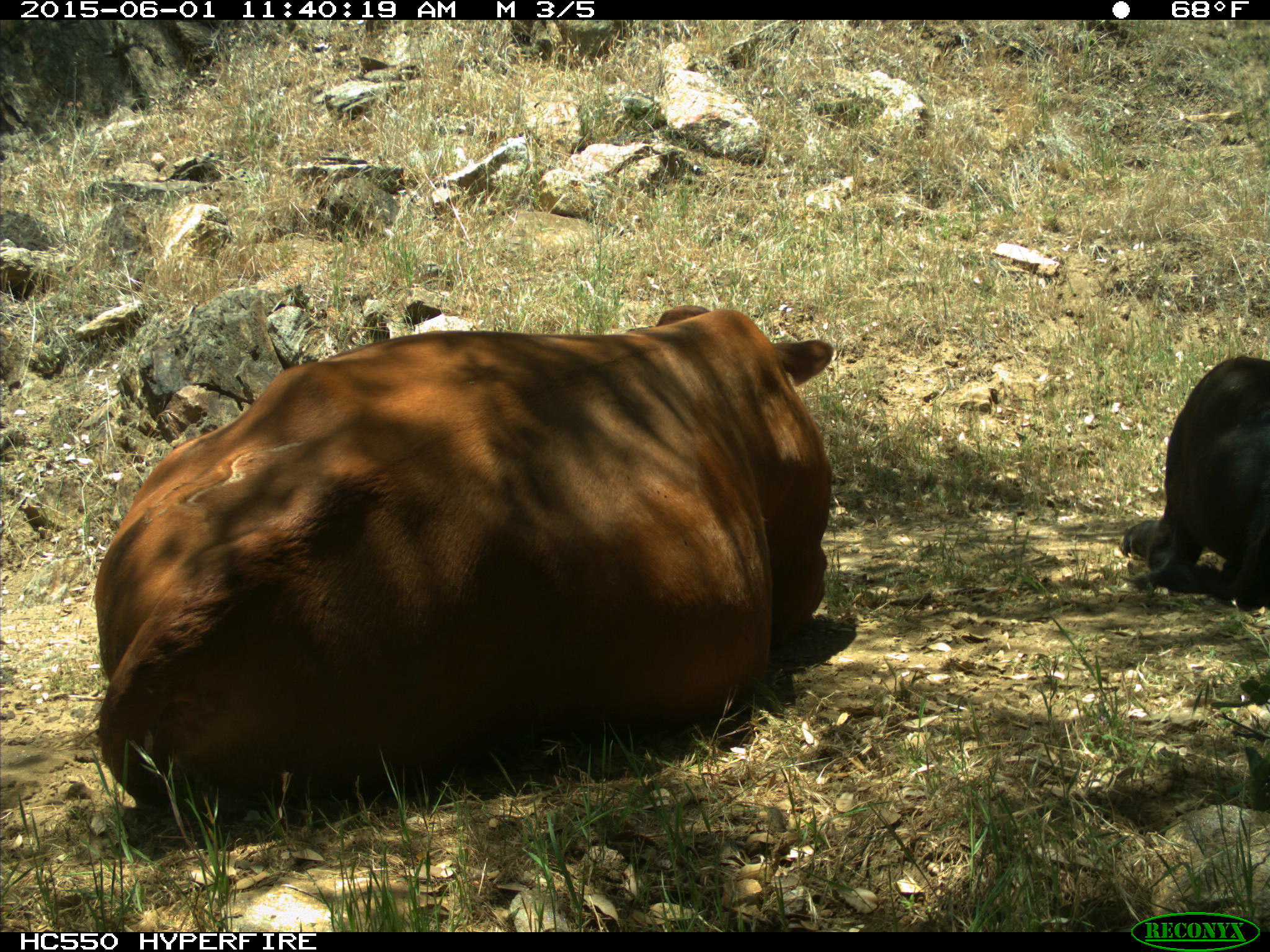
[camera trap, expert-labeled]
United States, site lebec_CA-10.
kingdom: Animalia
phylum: Chordata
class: Mammalia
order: Artiodactyla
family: Bovidae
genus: Bos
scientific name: Bos taurus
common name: domestic cow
Bos taurus (domestic cow).